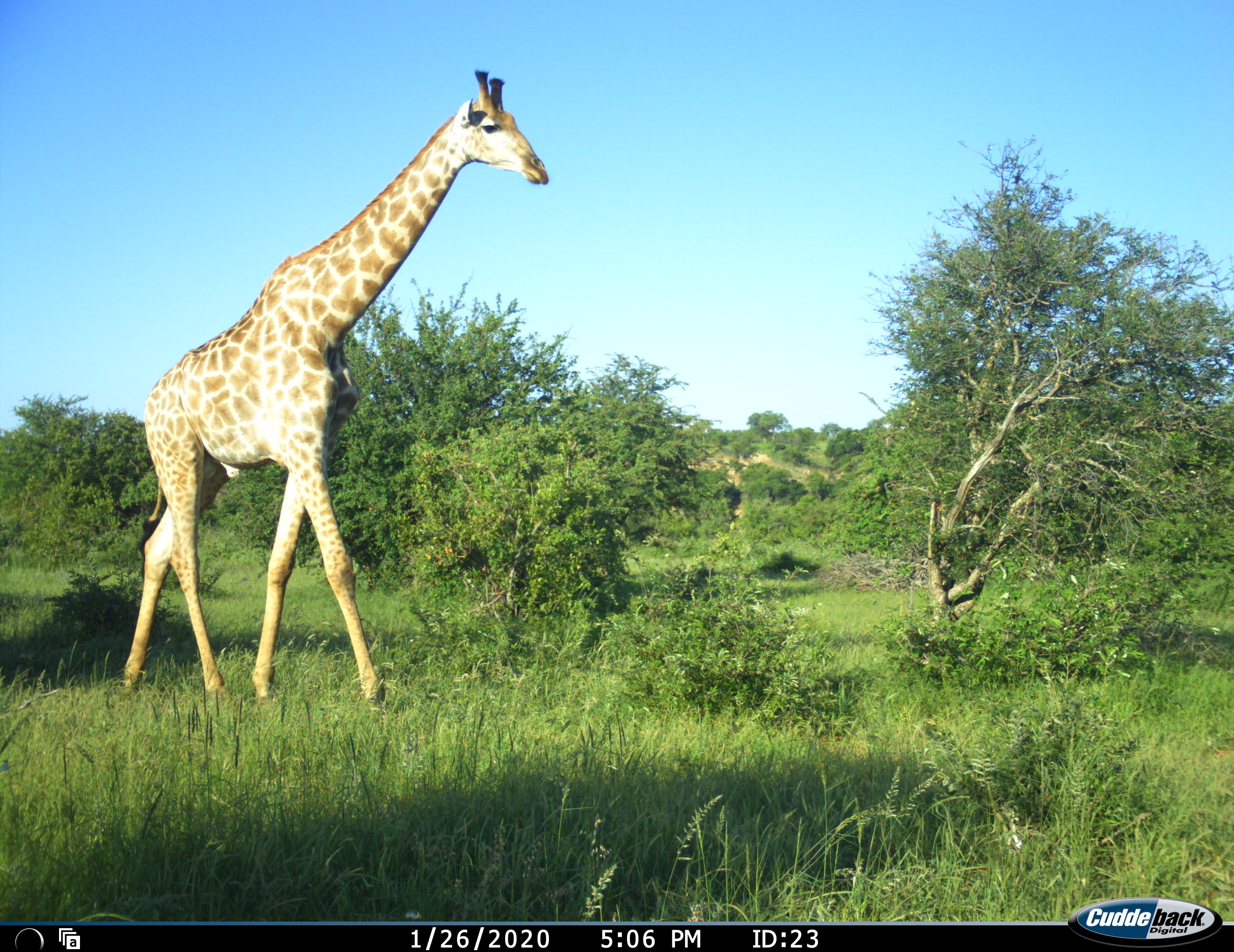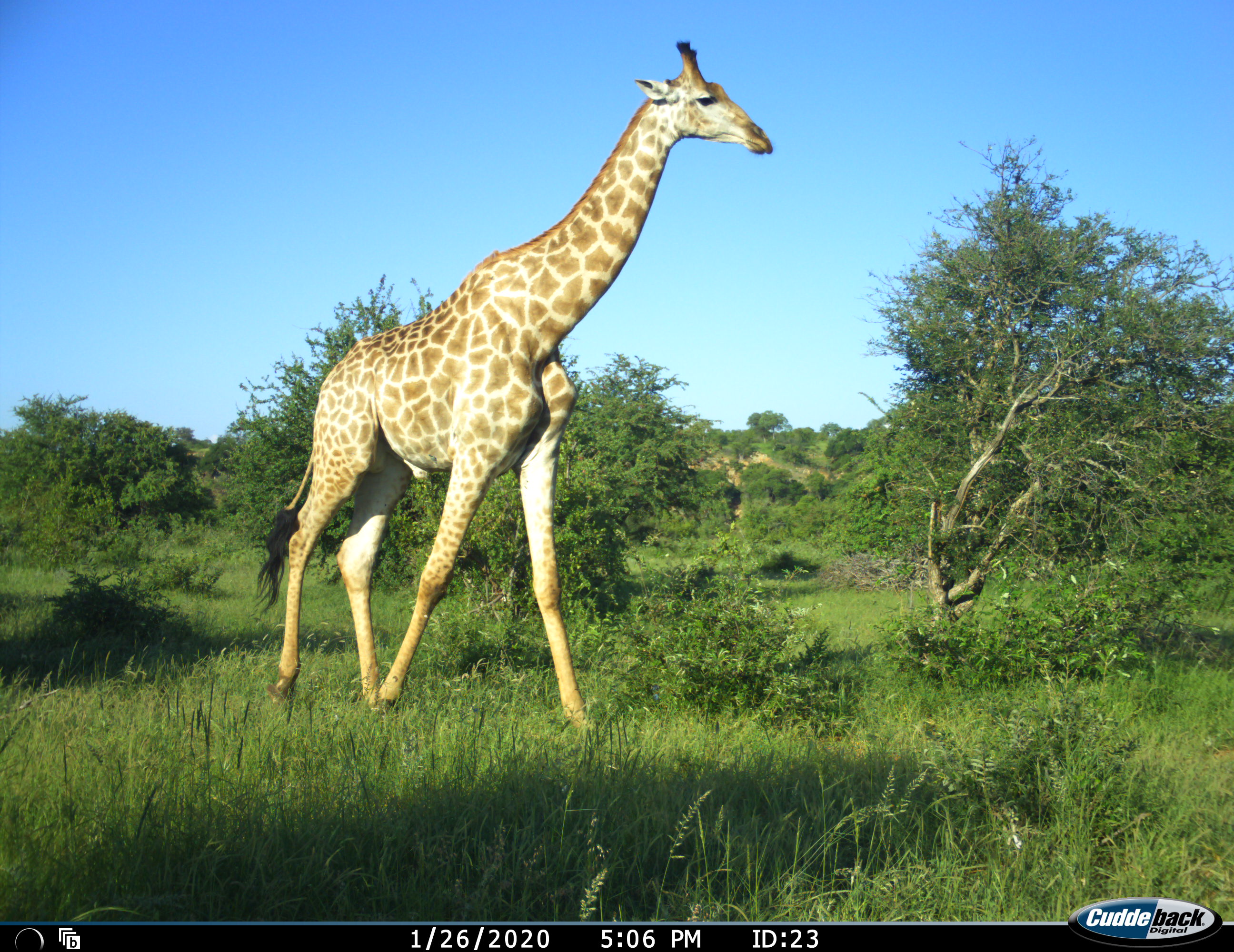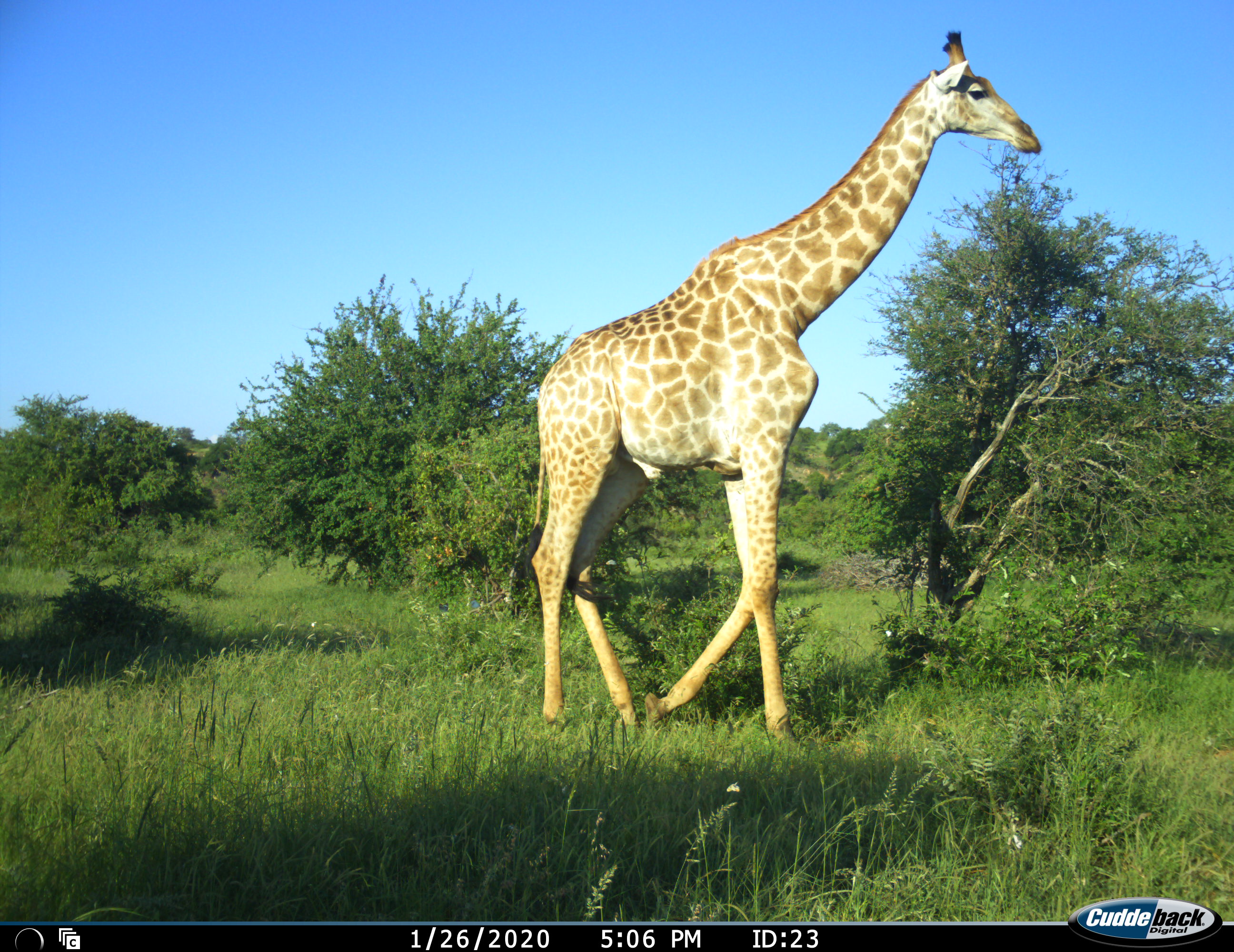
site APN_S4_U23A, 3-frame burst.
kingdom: Animalia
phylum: Chordata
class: Mammalia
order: Artiodactyla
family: Giraffidae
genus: Giraffa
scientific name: Giraffa camelopardalis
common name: giraffe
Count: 1.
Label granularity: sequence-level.